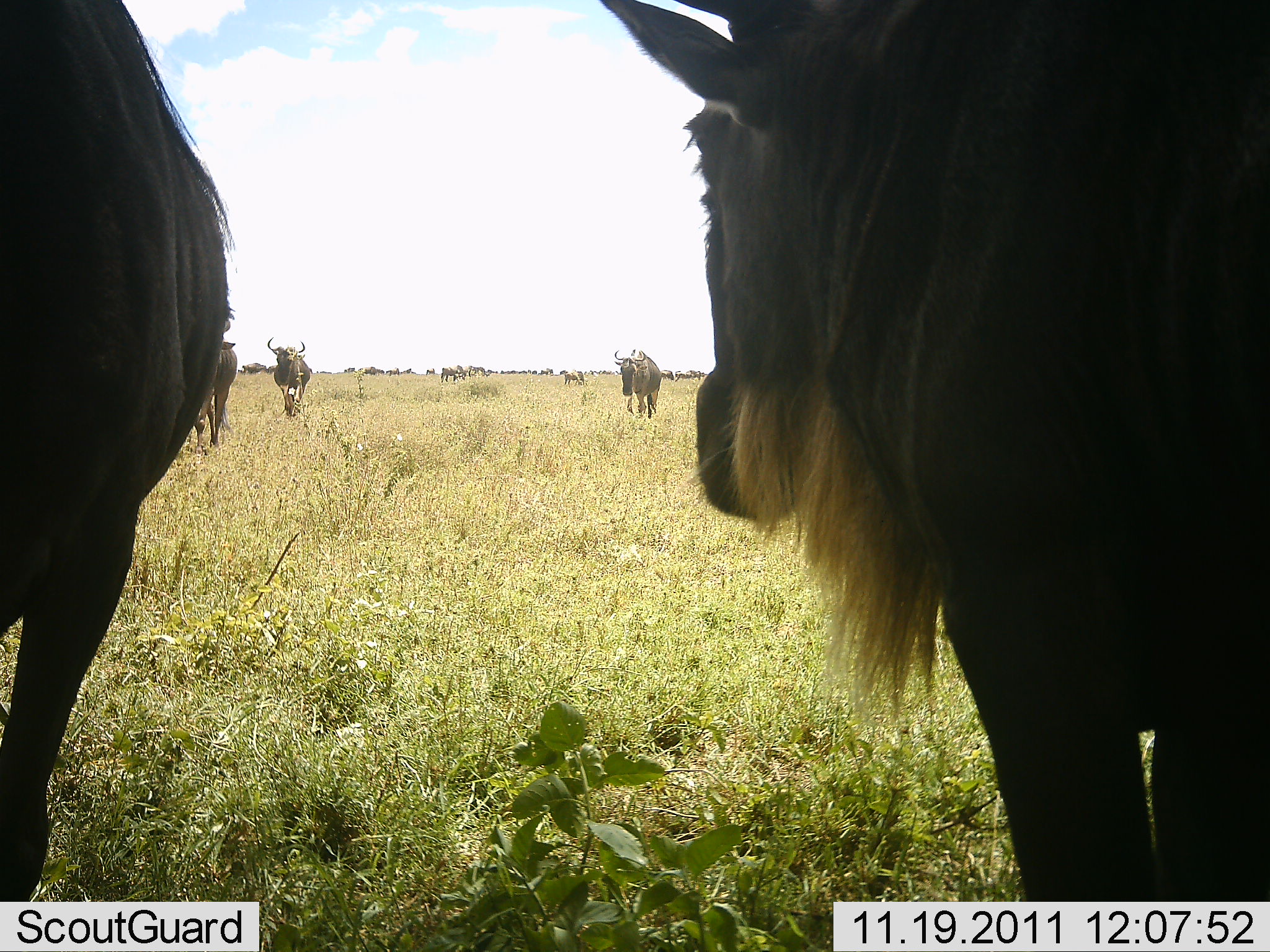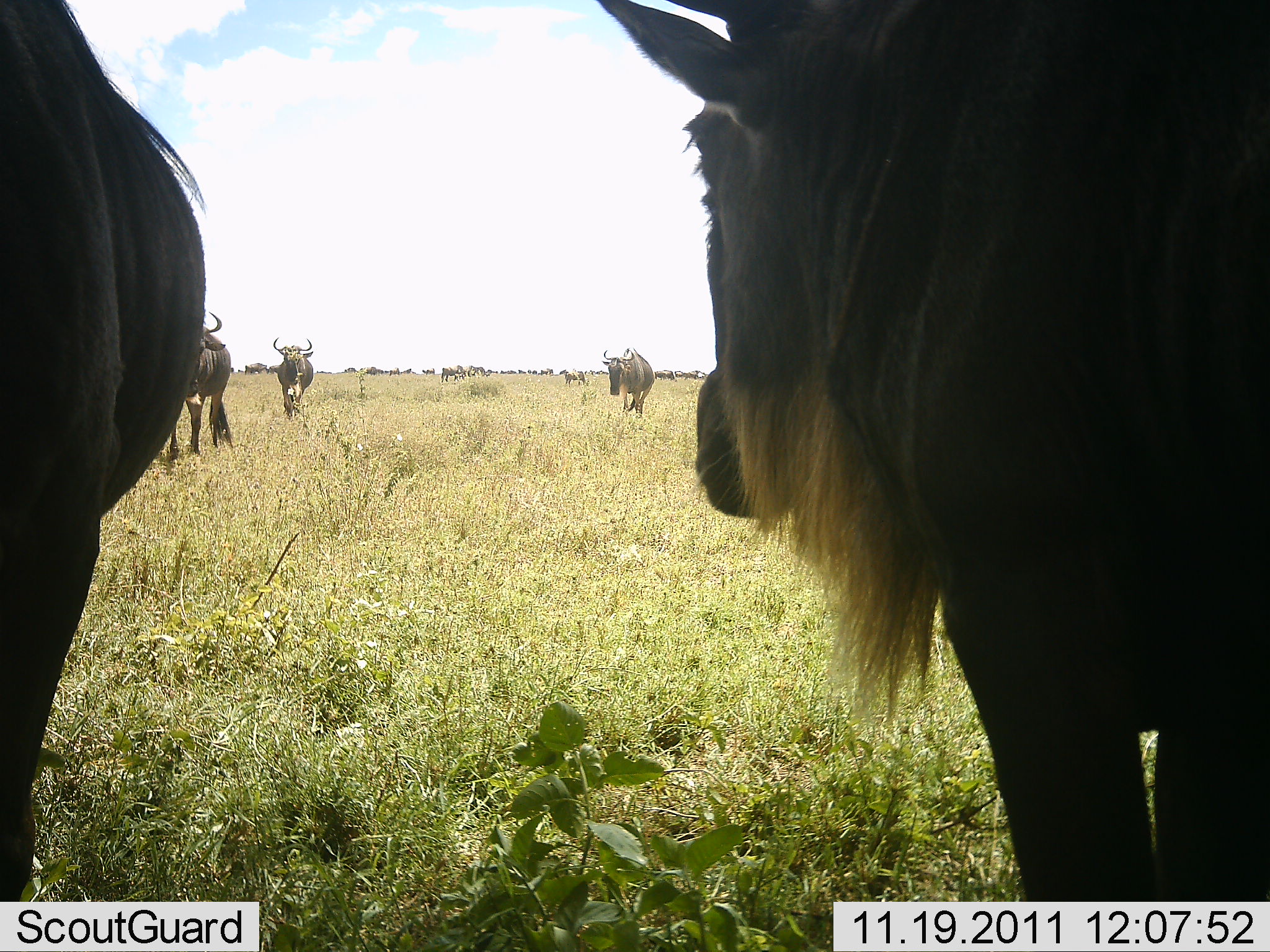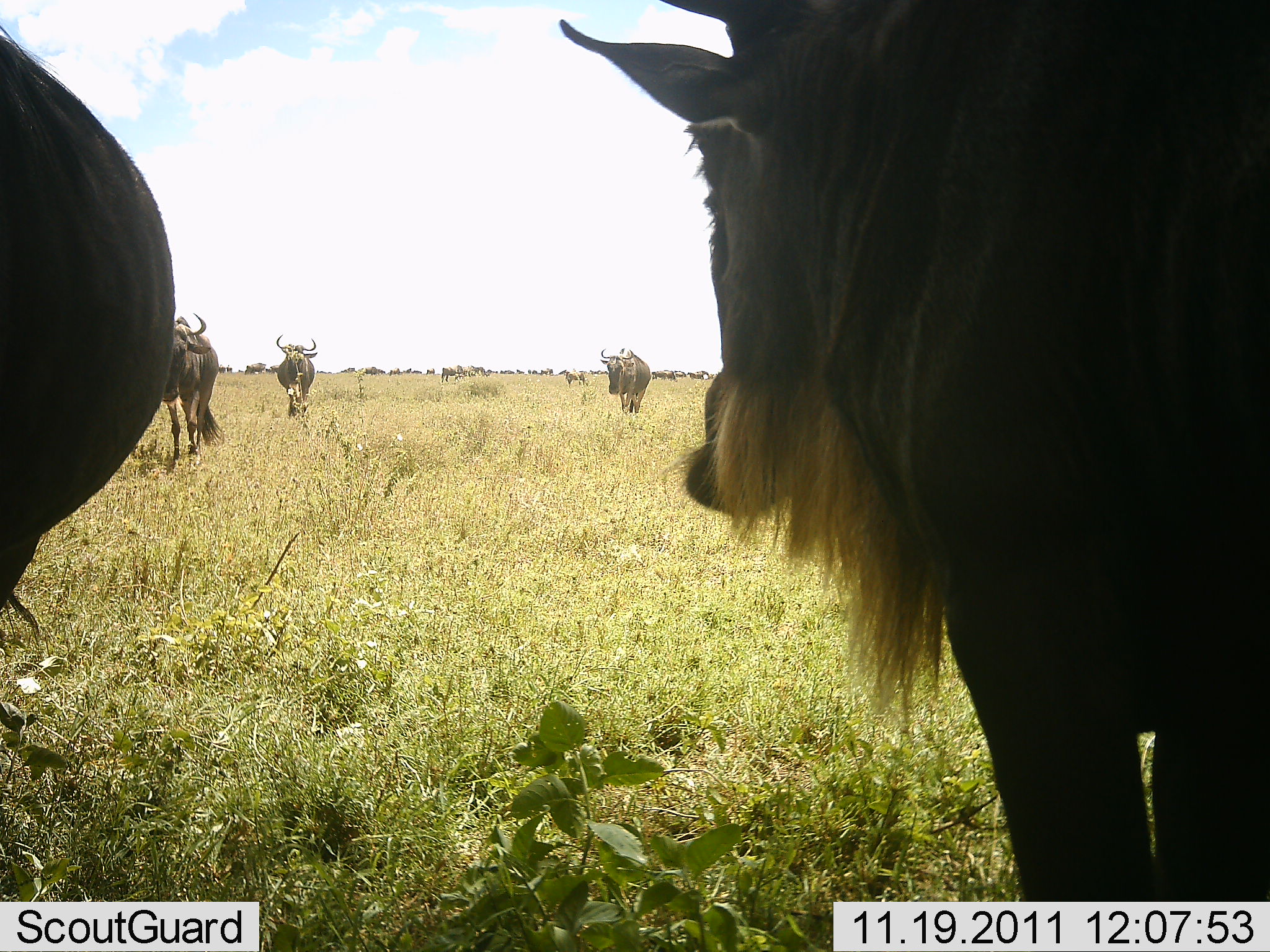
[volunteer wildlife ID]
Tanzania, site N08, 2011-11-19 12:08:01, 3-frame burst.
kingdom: Animalia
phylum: Chordata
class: Mammalia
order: Artiodactyla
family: Bovidae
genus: Connochaetes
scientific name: Connochaetes taurinus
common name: blue wildebeest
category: wildebeest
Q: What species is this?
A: Wildebeest (blue wildebeest) (Connochaetes taurinus).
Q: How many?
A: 5.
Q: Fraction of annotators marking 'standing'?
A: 73%.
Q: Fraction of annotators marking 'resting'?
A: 0%.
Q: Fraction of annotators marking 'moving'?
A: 55%.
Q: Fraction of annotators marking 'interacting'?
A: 0%.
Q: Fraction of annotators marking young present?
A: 0%.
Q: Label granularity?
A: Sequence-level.